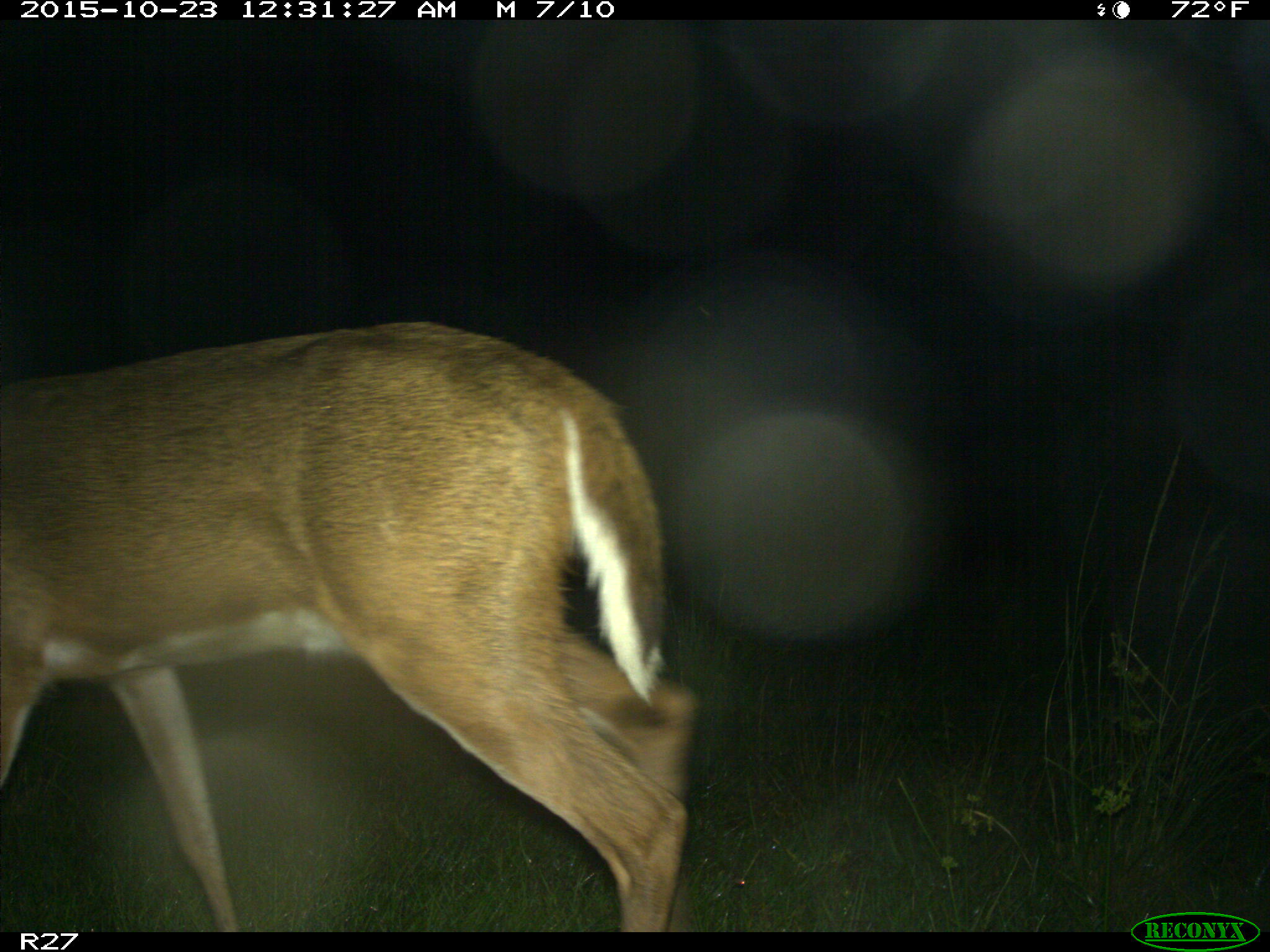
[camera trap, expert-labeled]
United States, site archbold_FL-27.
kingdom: Animalia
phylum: Chordata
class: Mammalia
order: Artiodactyla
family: Cervidae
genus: Odocoileus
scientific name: Odocoileus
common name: deer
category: unidentified deer